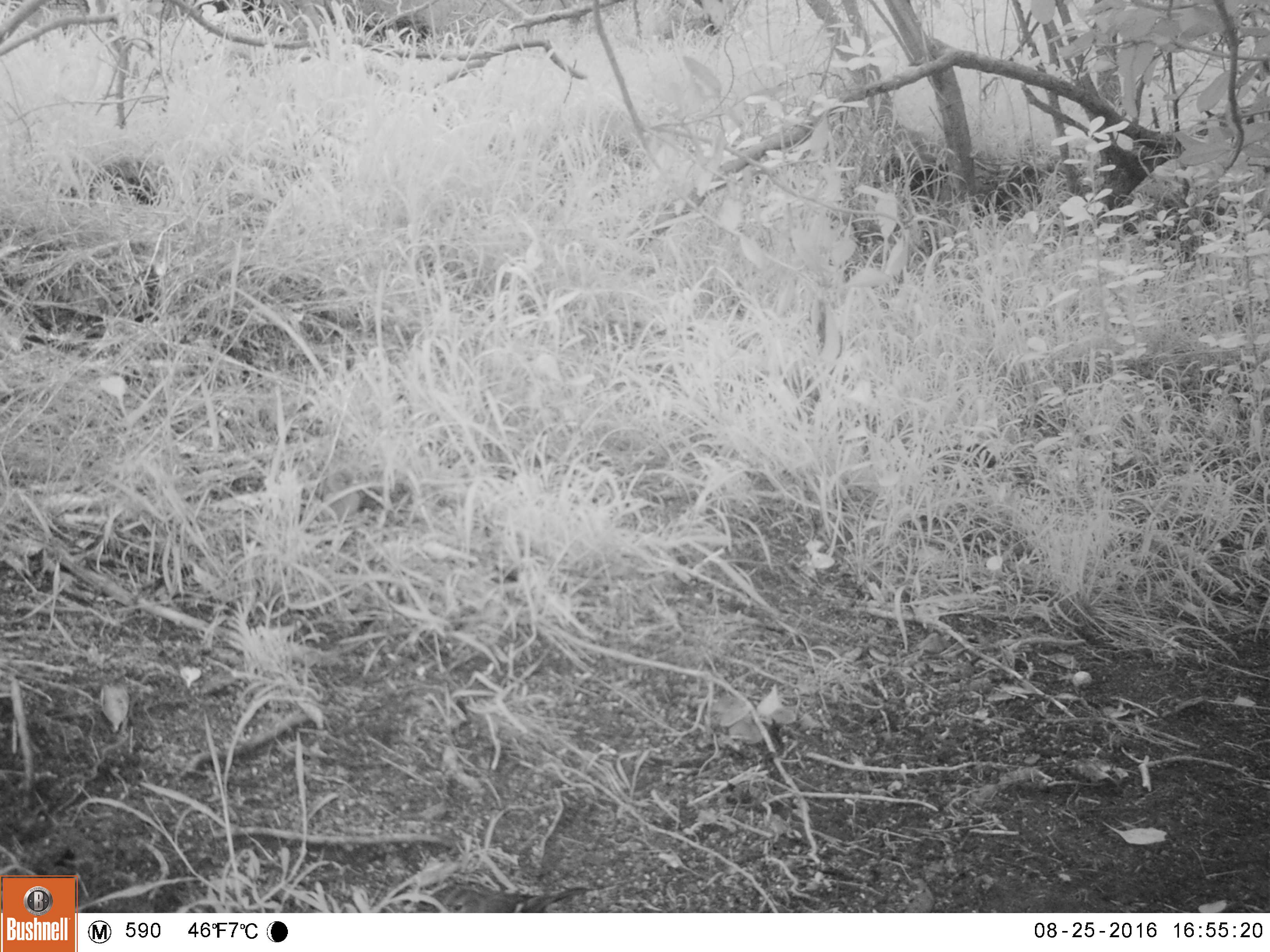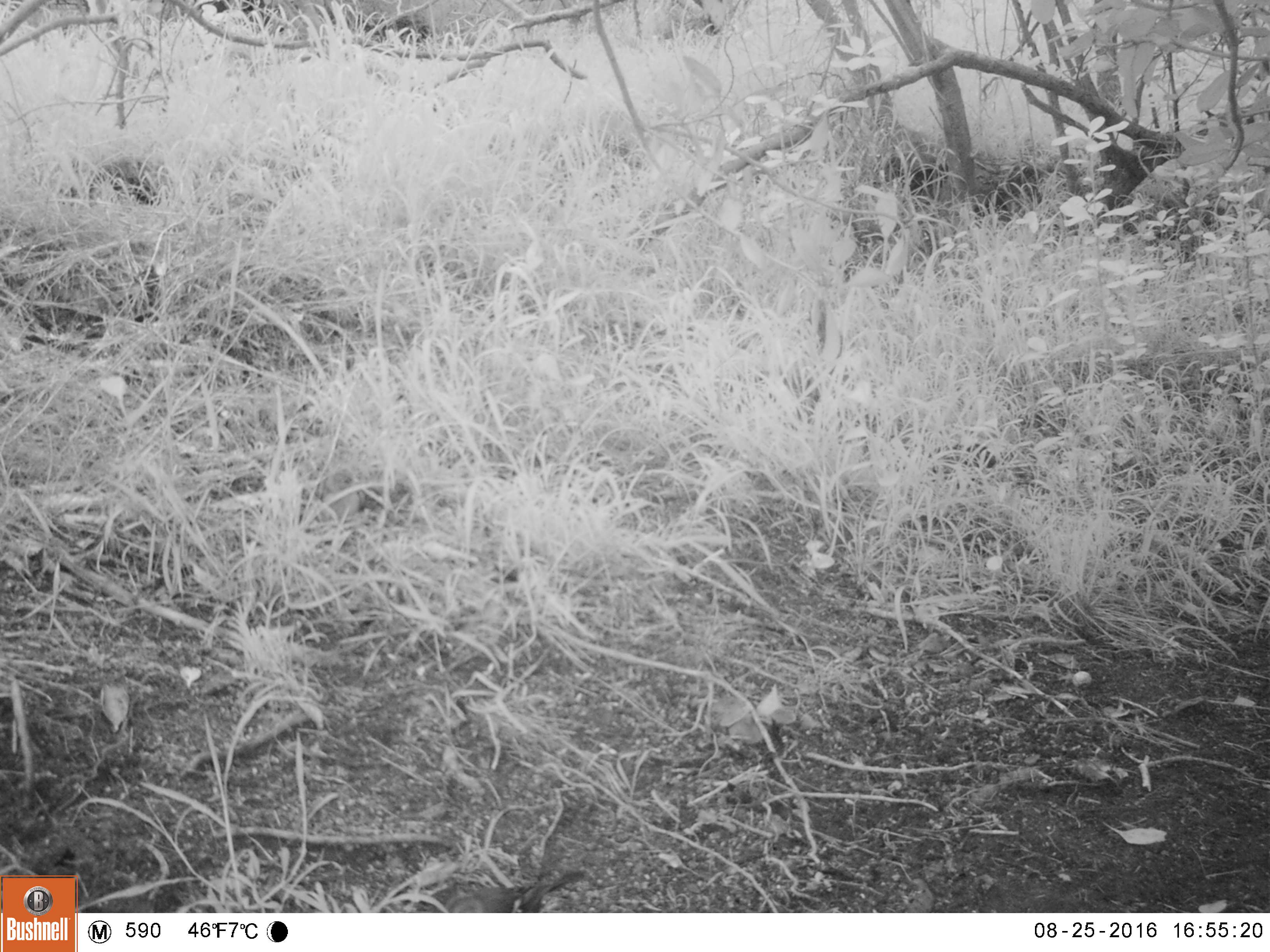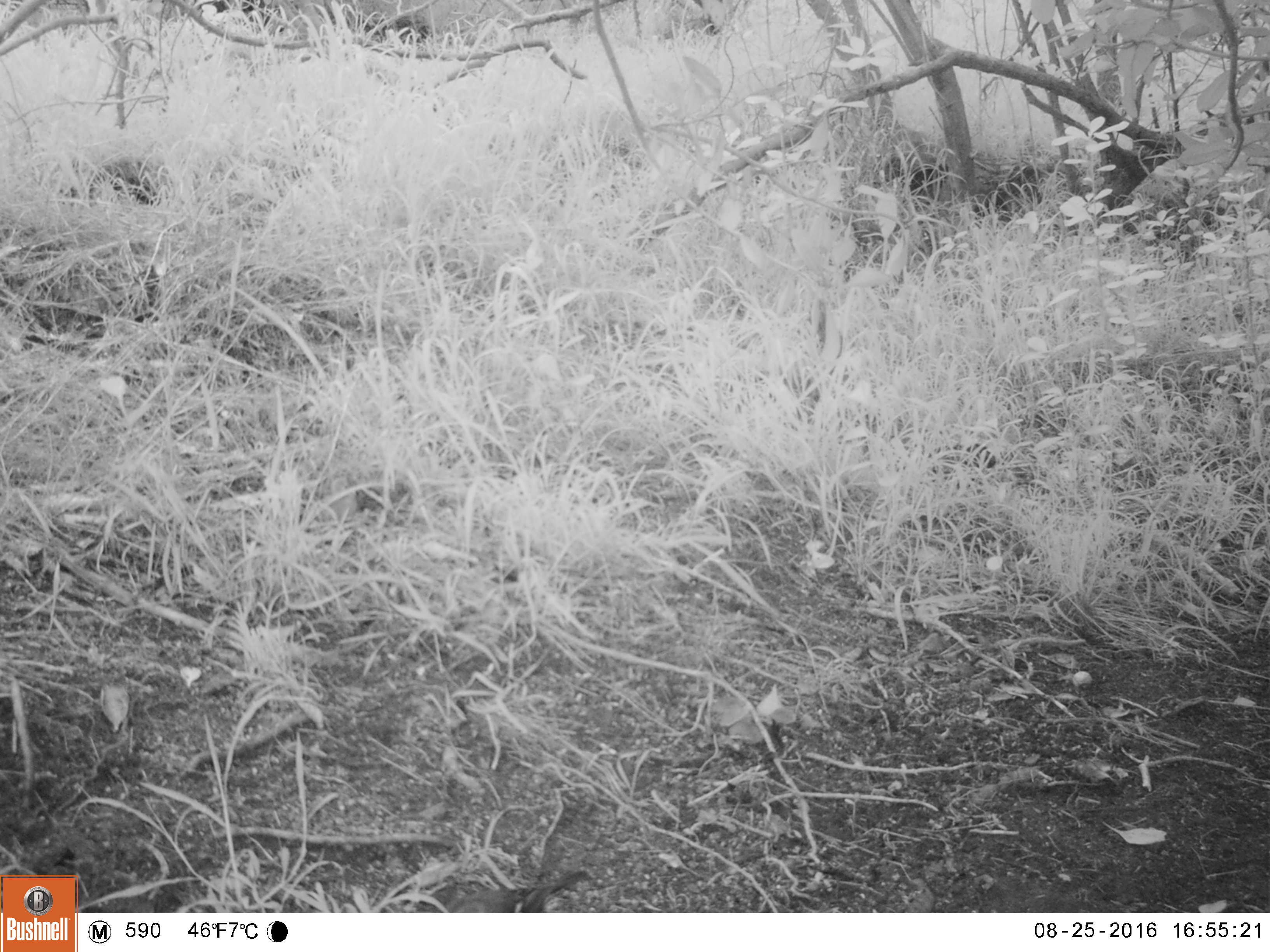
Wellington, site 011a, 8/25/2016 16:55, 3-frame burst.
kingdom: Animalia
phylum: Chordata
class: Aves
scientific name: Aves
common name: bird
Bird (Aves).